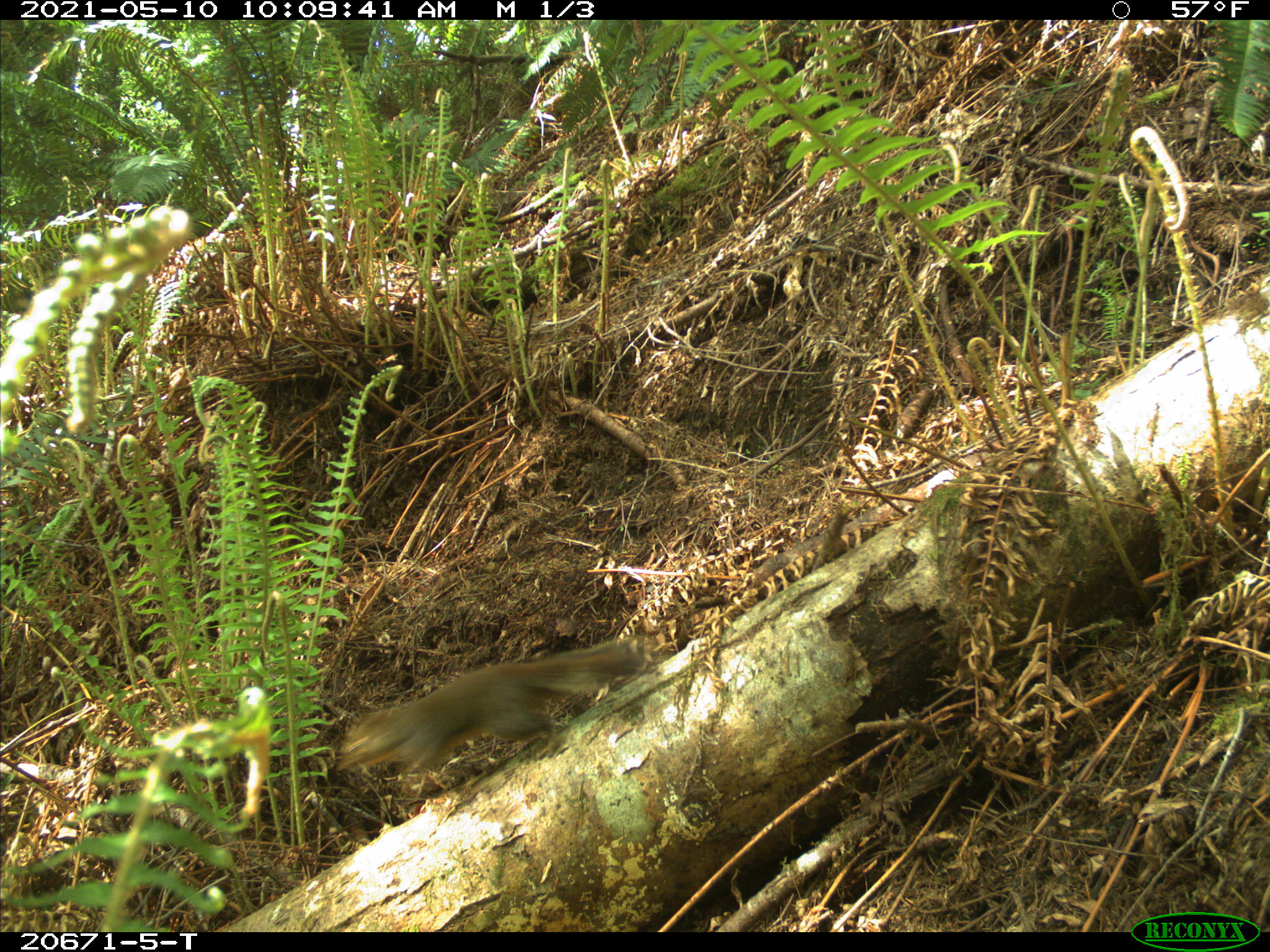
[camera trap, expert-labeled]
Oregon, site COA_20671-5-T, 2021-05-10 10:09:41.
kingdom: Animalia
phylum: Chordata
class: Mammalia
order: Rodentia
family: Sciuridae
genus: Tamiasciurus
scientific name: Tamiasciurus douglasii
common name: douglas squirrel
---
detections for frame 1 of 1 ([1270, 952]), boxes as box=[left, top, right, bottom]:
douglas squirrel: box=[312, 598, 680, 837]